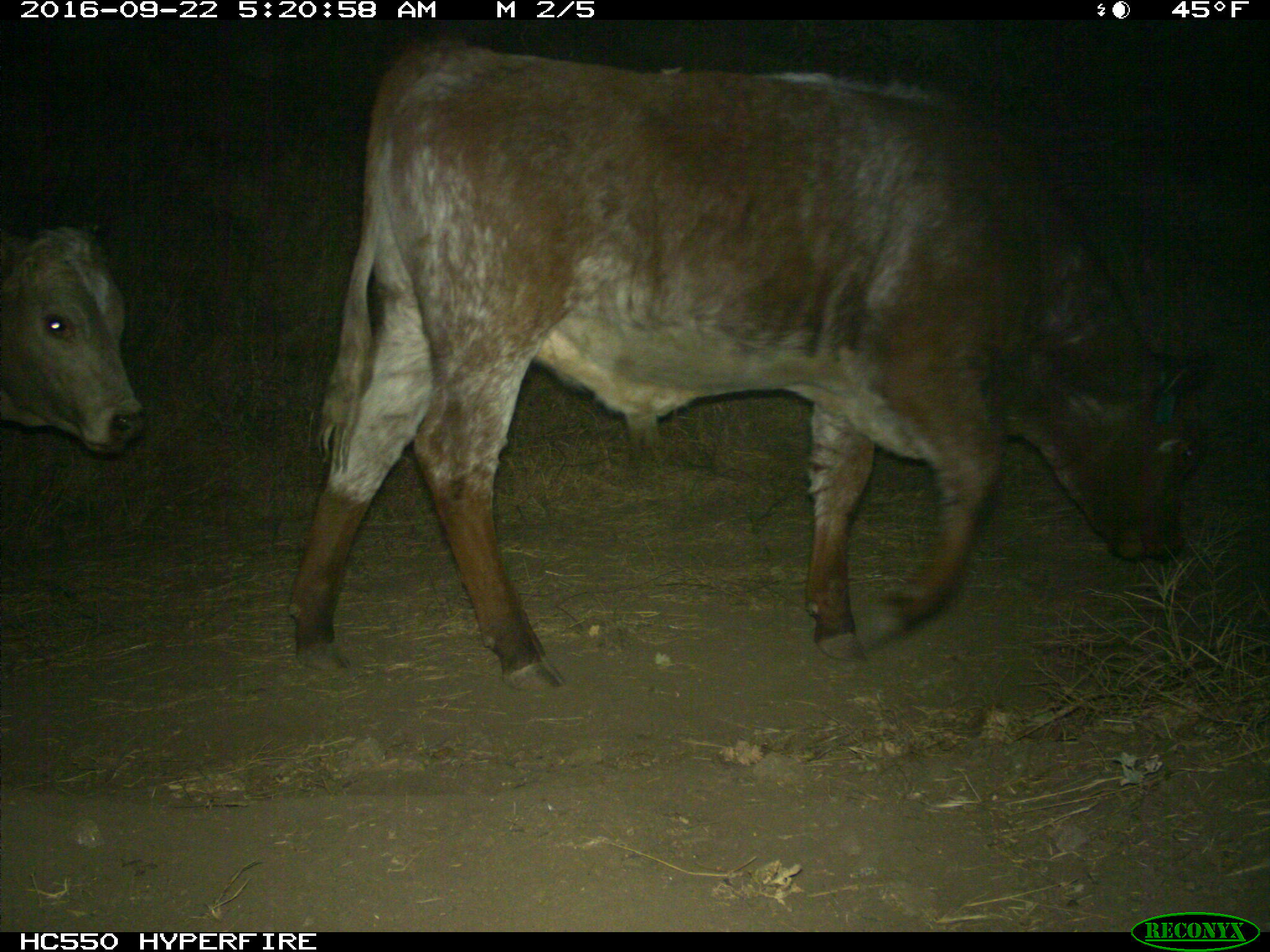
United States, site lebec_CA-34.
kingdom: Animalia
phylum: Chordata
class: Mammalia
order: Artiodactyla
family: Bovidae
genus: Bos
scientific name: Bos taurus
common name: domestic cow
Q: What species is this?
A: Bos taurus (domestic cow).